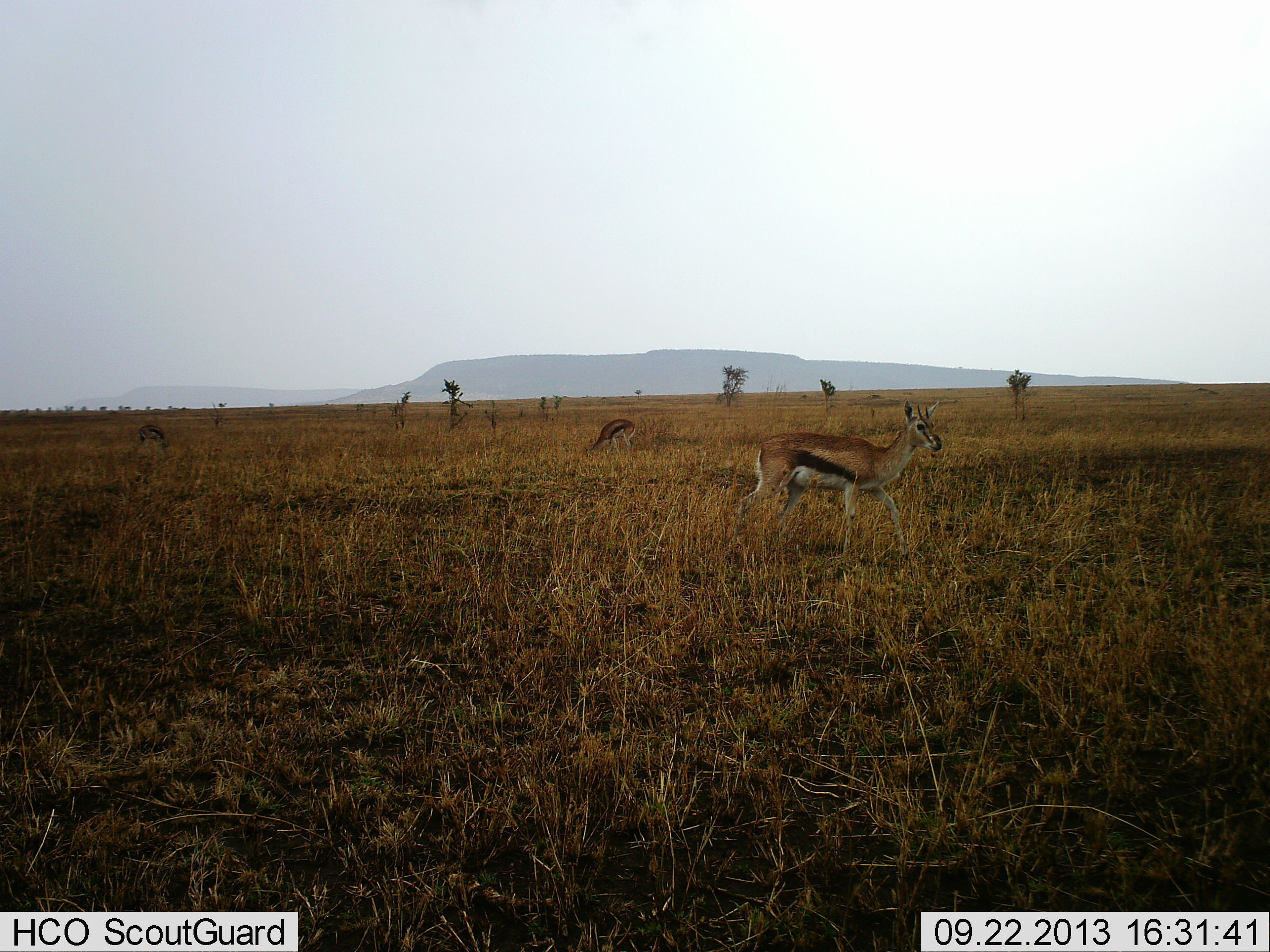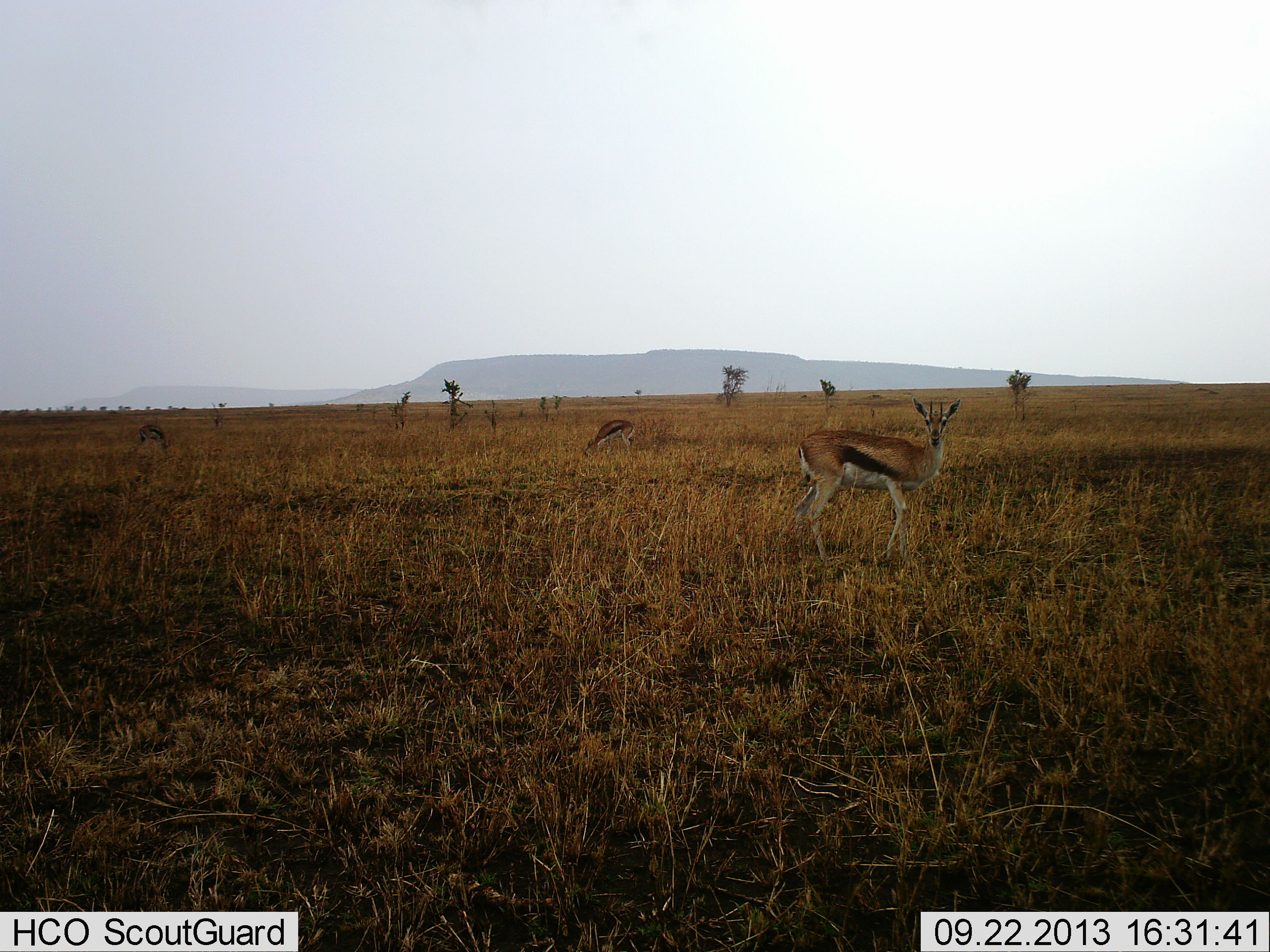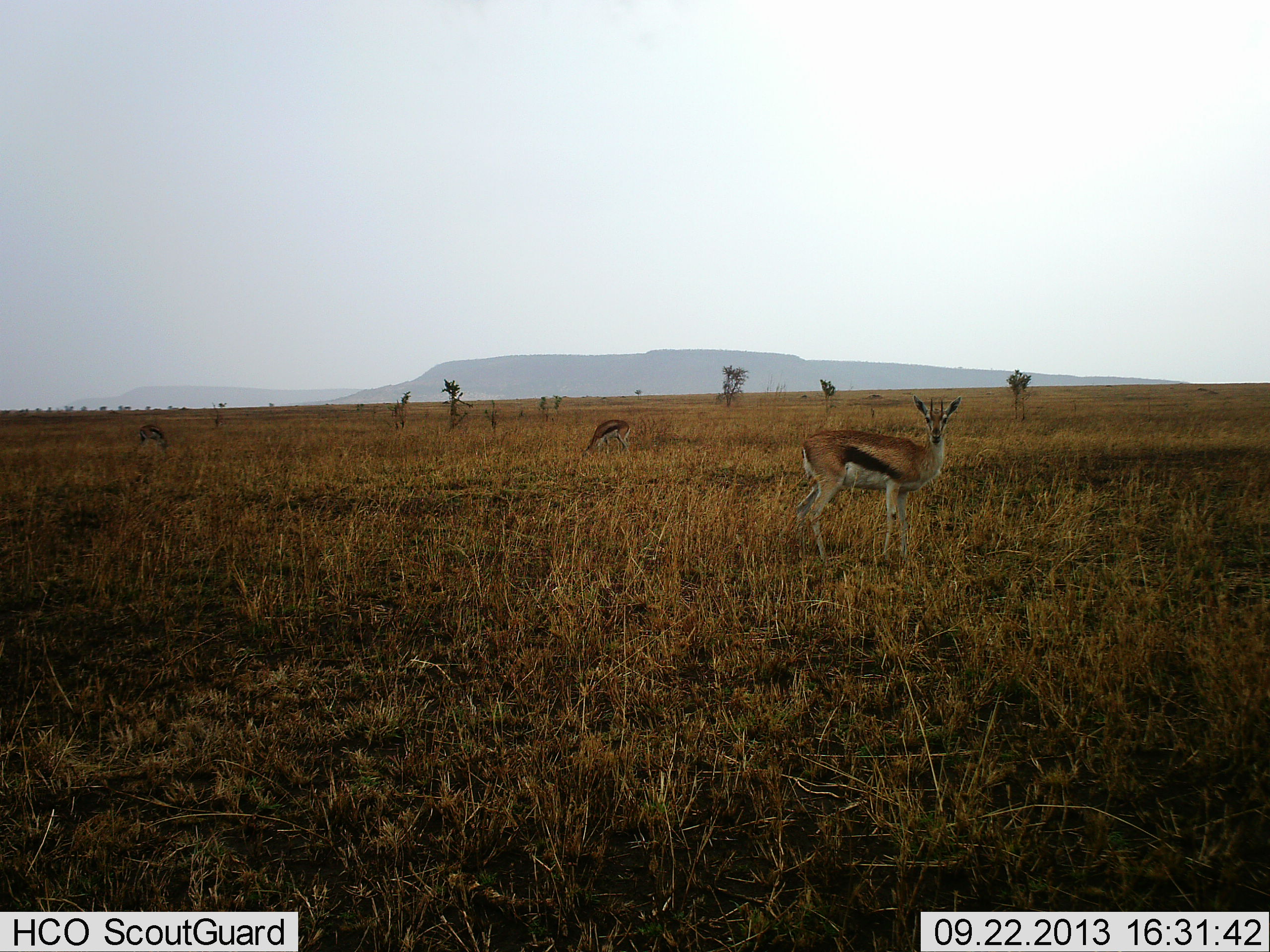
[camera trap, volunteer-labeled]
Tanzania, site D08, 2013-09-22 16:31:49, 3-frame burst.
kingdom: Animalia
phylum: Chordata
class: Mammalia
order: Artiodactyla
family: Bovidae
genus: Eudorcas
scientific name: Eudorcas thomsonii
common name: thomson's gazelle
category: gazellethomsons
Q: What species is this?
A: Gazellethomsons (thomson's gazelle) (Eudorcas thomsonii).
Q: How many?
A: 3.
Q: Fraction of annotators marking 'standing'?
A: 65%.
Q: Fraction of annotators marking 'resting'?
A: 0%.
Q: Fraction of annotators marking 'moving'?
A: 30%.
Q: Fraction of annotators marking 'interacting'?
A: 0%.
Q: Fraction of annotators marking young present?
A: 0%.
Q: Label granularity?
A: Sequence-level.